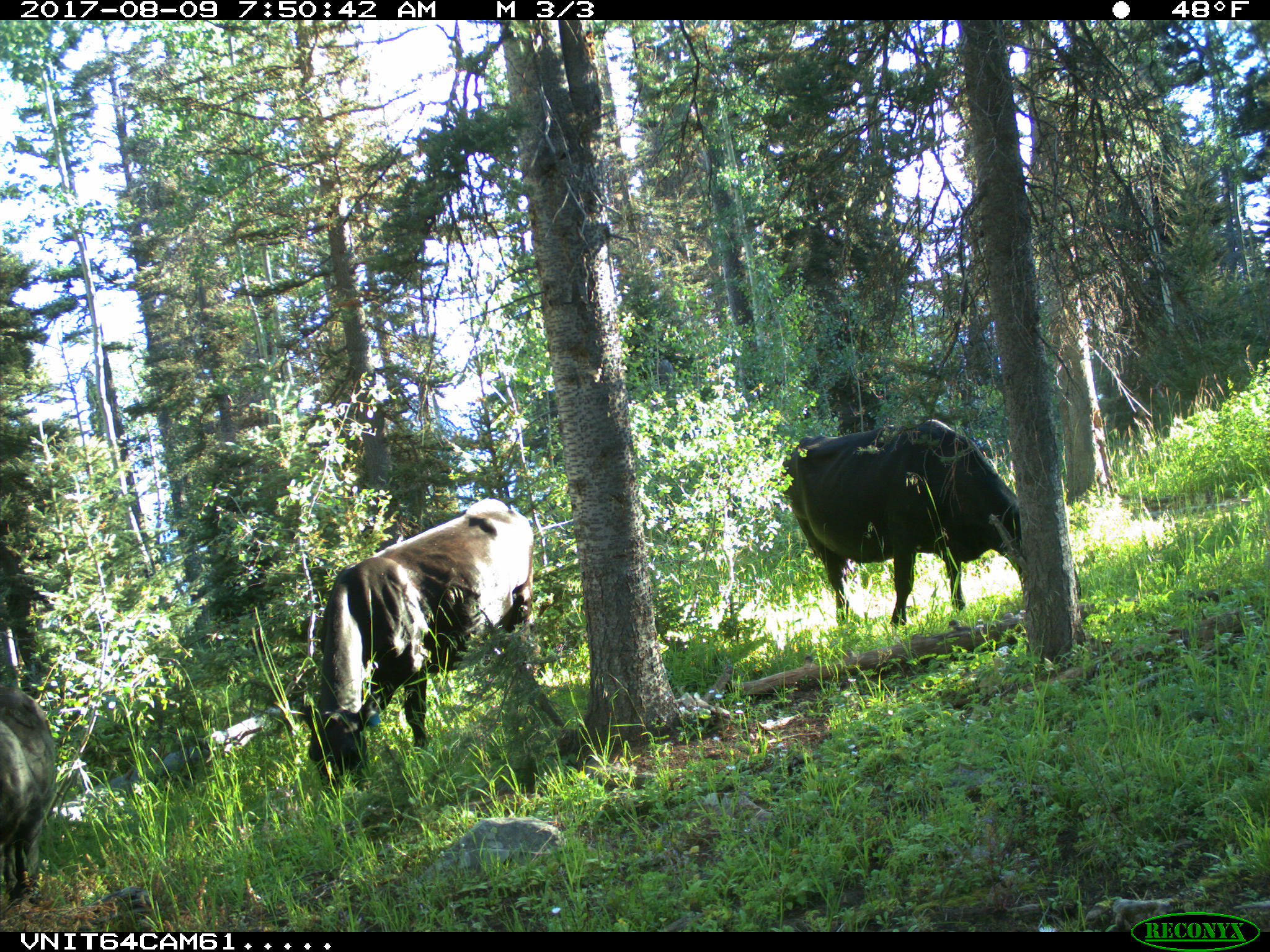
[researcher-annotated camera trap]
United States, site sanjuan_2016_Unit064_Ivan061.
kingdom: Animalia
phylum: Chordata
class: Mammalia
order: Artiodactyla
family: Bovidae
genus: Bos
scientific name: Bos taurus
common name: domestic cow